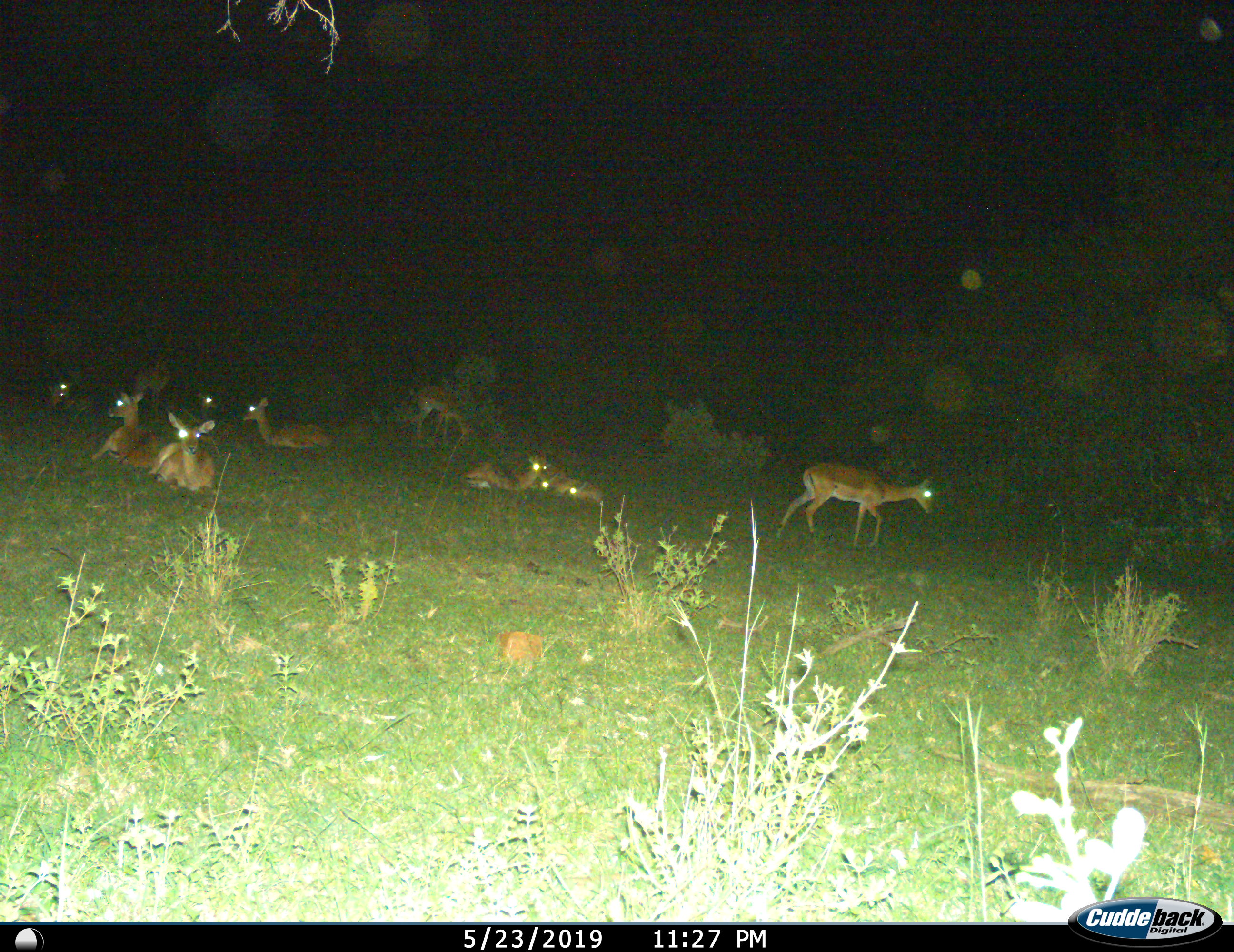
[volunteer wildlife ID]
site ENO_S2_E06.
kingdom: Animalia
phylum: Chordata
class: Mammalia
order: Artiodactyla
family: Bovidae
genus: Aepyceros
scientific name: Aepyceros melampus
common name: impala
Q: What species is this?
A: Impala (Aepyceros melampus).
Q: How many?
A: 10.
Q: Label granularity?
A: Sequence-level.